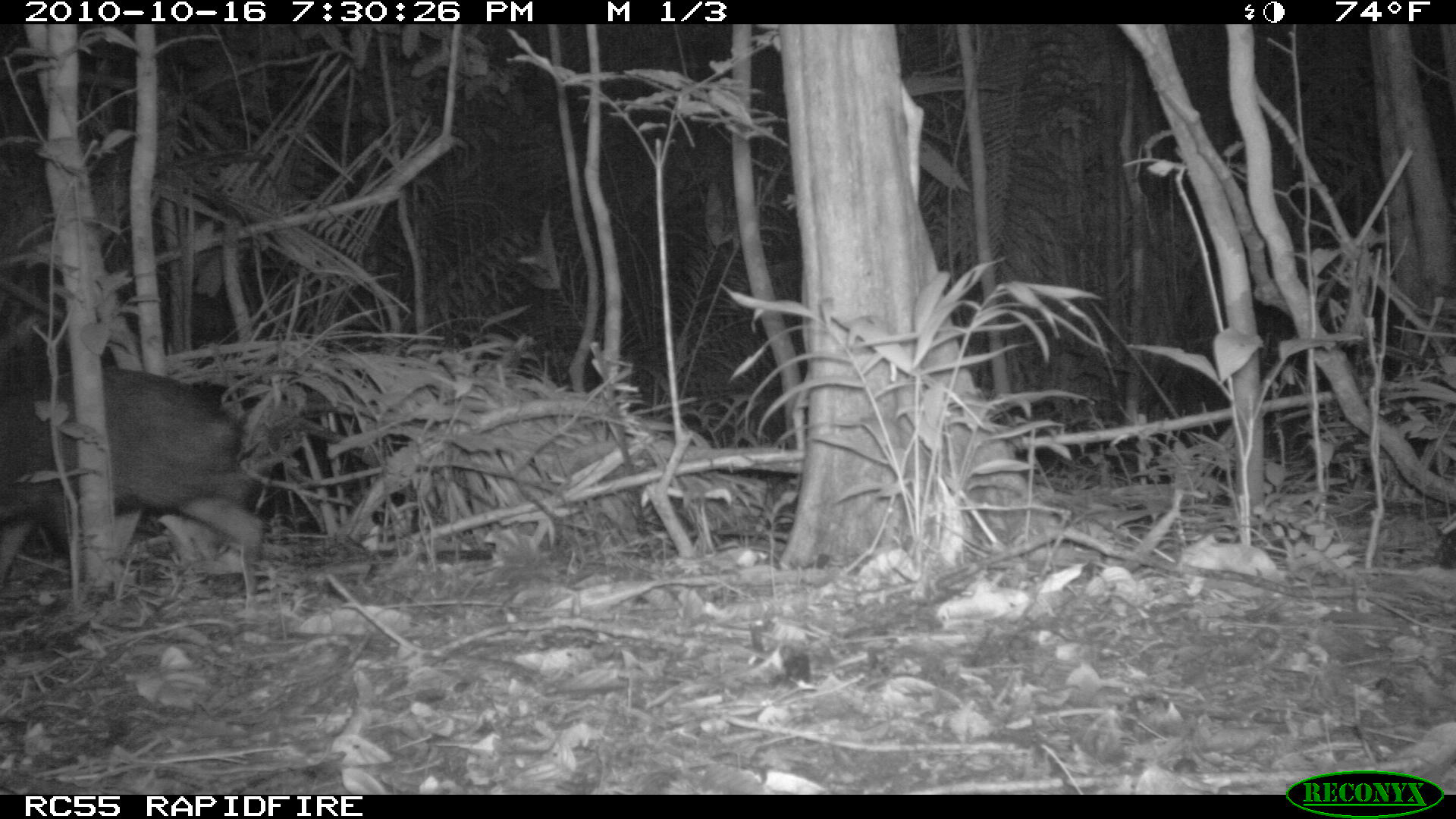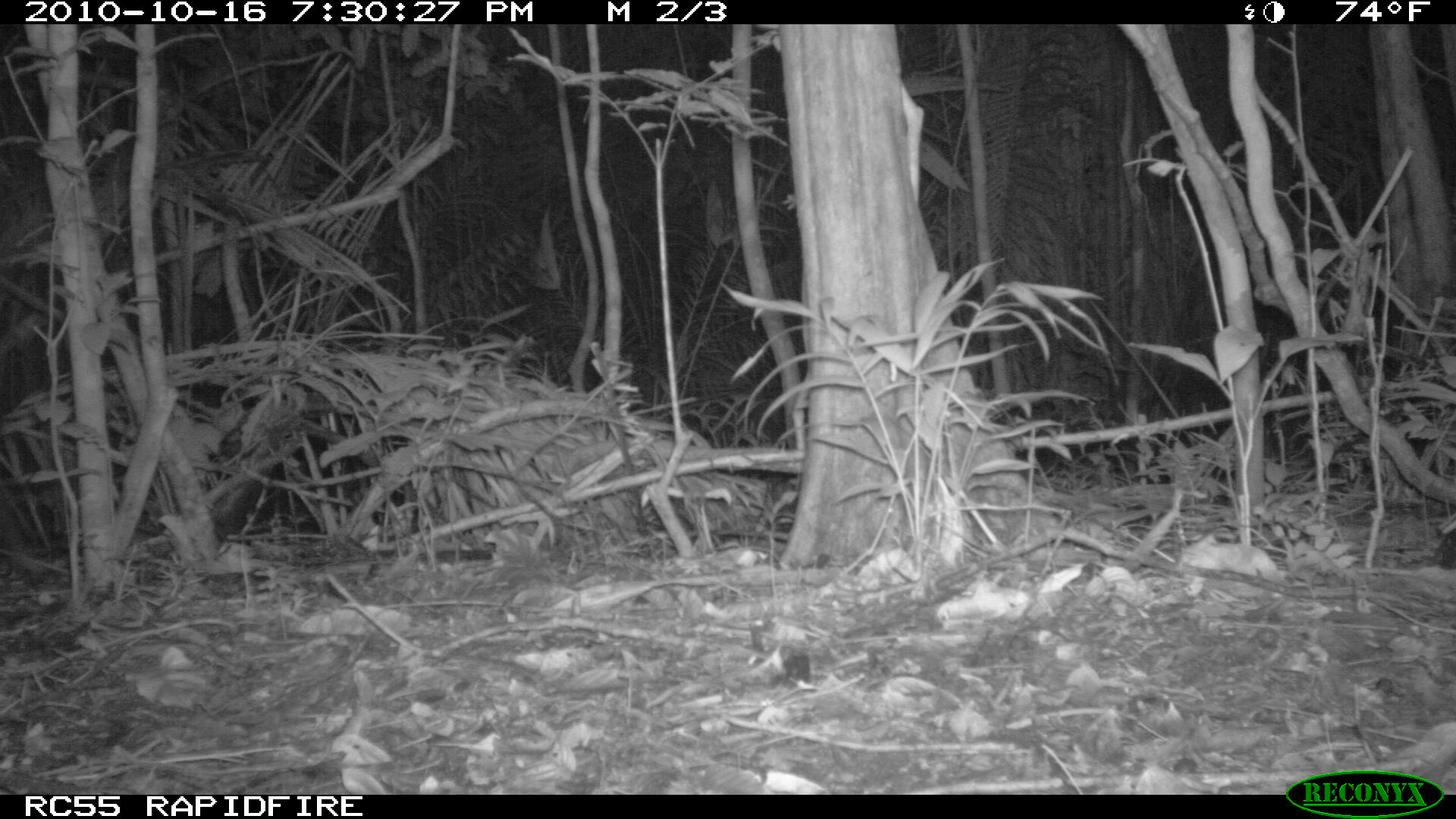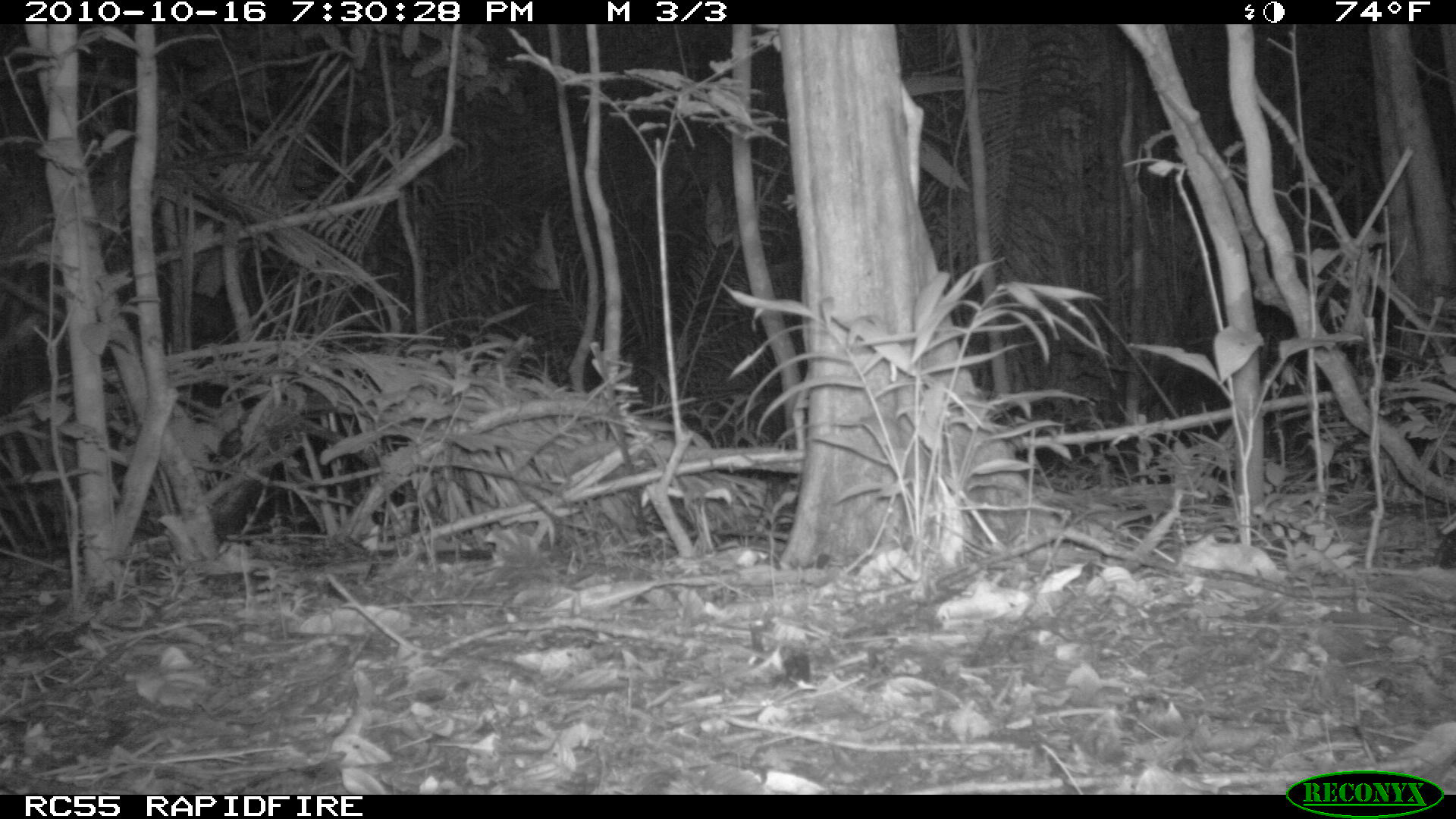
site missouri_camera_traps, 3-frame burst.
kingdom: Animalia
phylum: Chordata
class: Mammalia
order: Artiodactyla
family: Tayassuidae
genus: Pecari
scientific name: Pecari tajacu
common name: collared peccary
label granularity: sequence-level